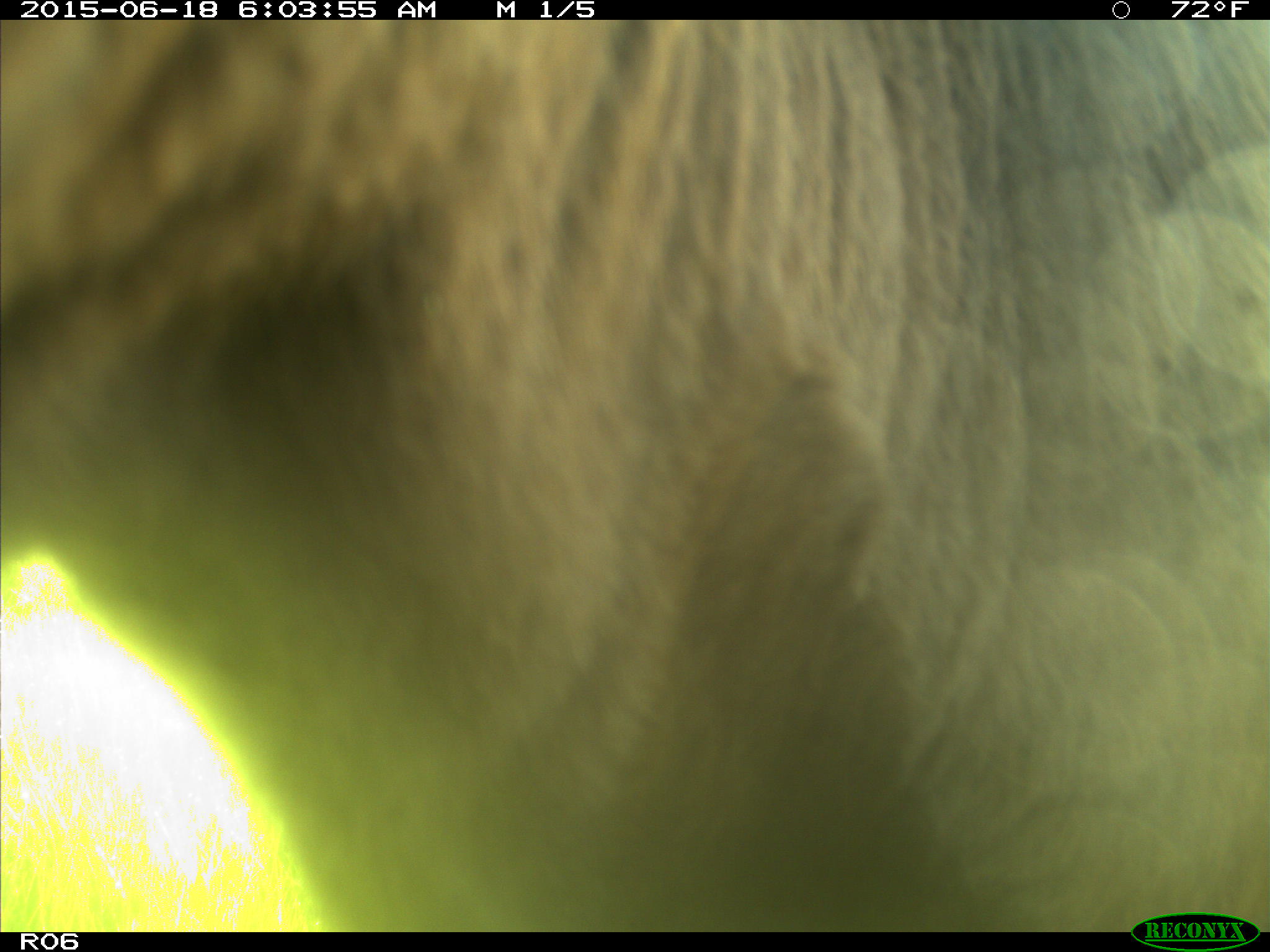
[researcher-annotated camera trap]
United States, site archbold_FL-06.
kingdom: Animalia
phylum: Chordata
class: Mammalia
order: Artiodactyla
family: Bovidae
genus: Bos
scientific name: Bos taurus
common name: domestic cow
Bos taurus (domestic cow).